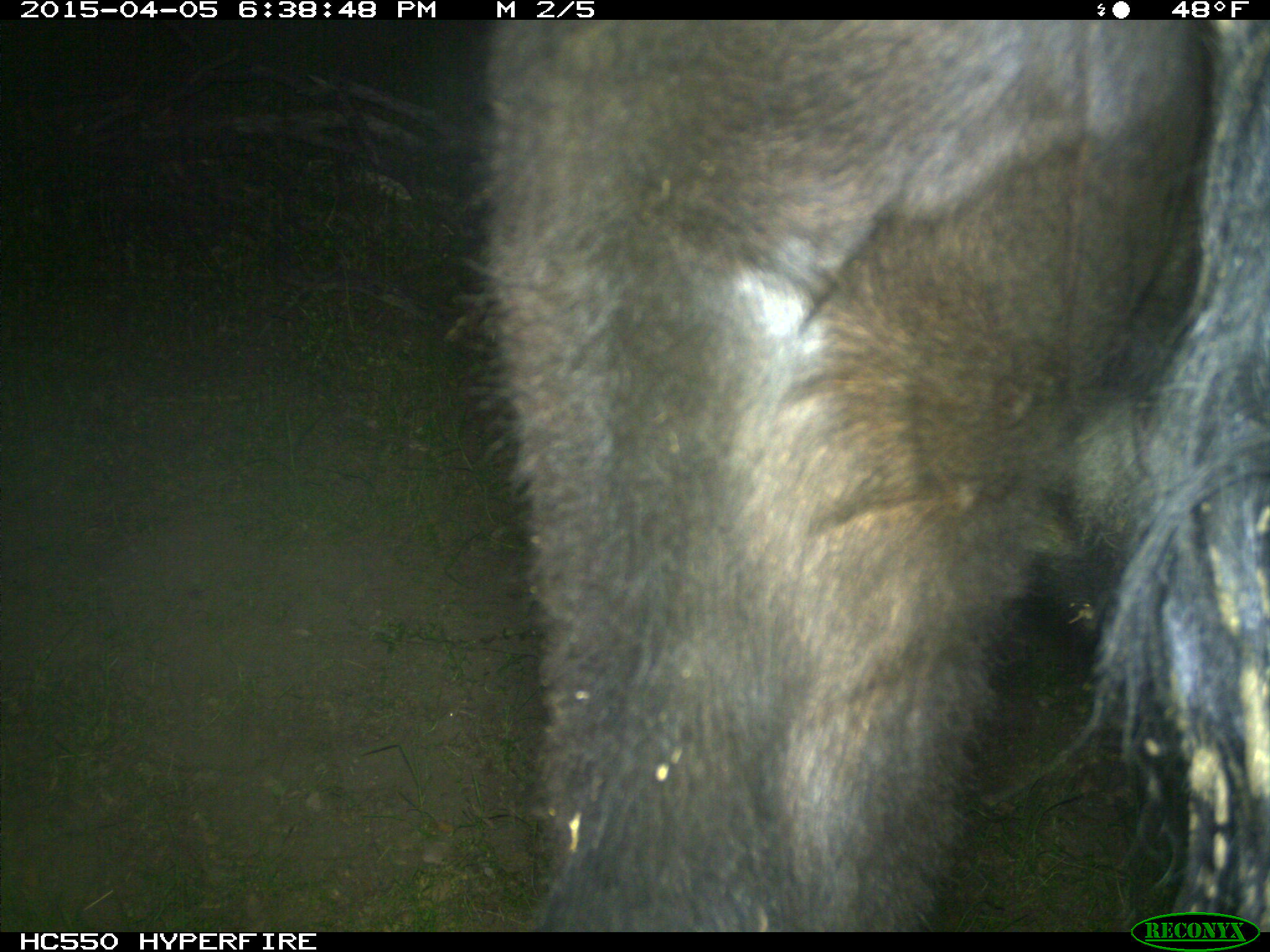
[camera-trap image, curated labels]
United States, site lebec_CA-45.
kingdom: Animalia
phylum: Chordata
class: Mammalia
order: Artiodactyla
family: Bovidae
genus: Bos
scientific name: Bos taurus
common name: domestic cow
Bos taurus (domestic cow).